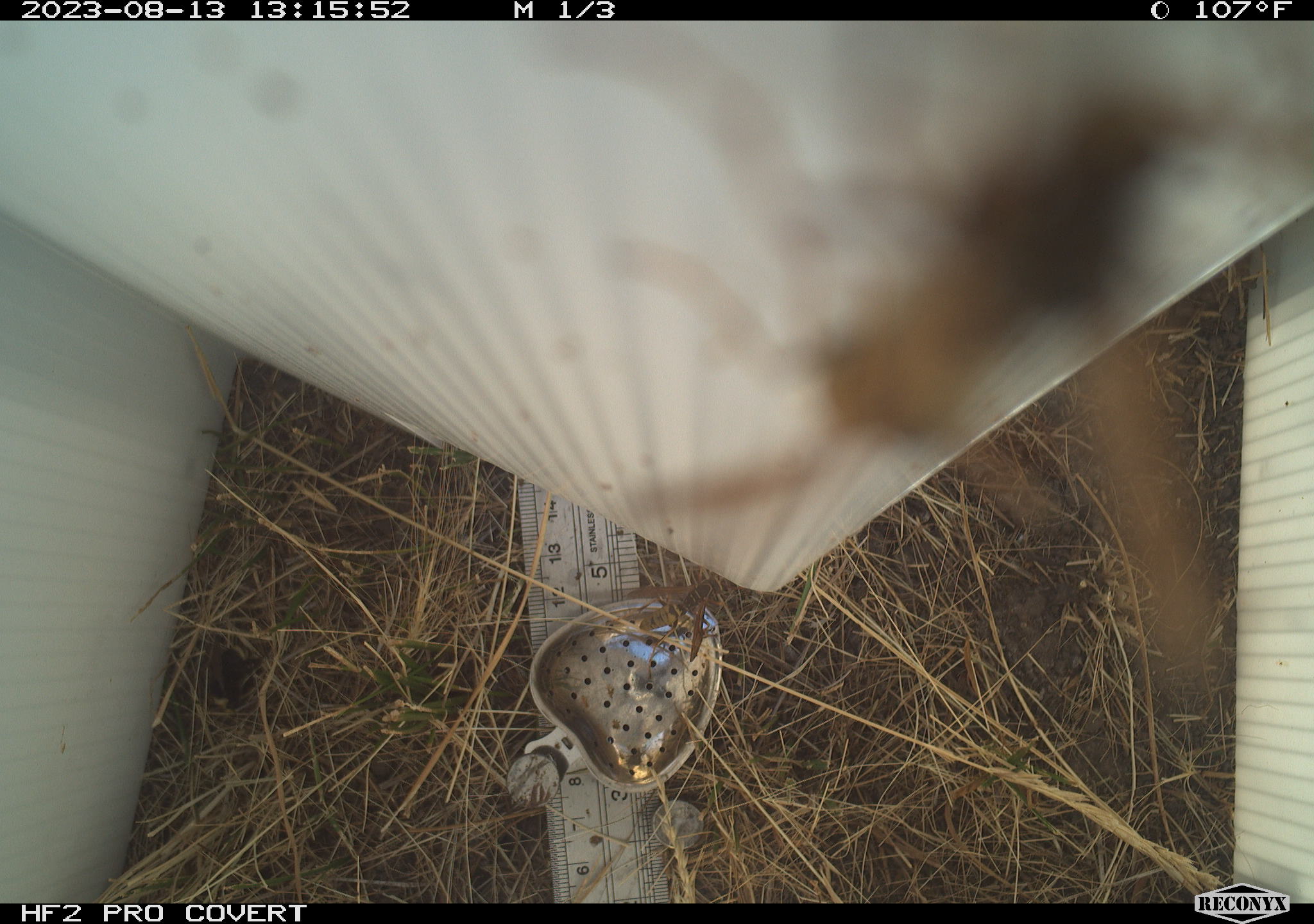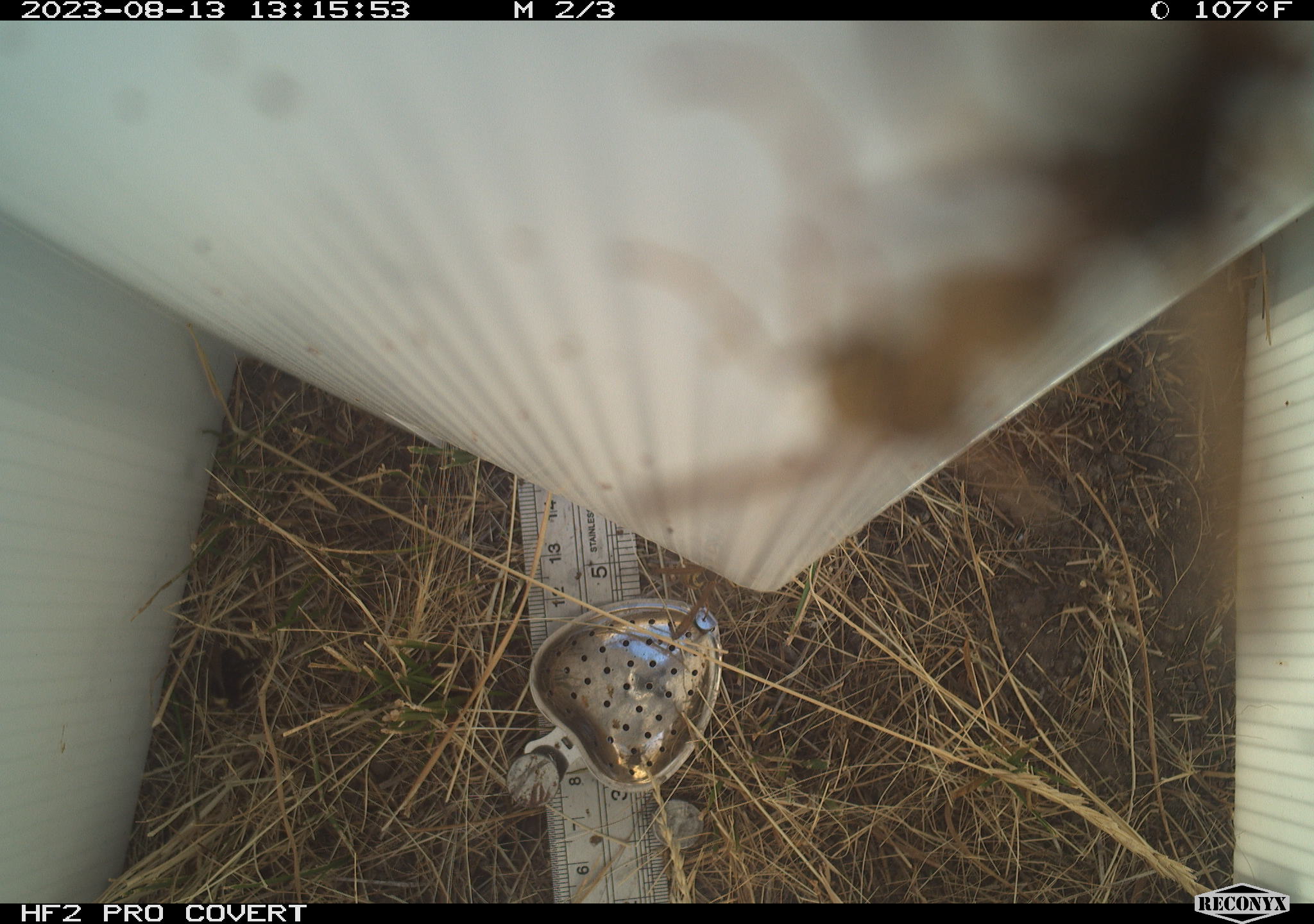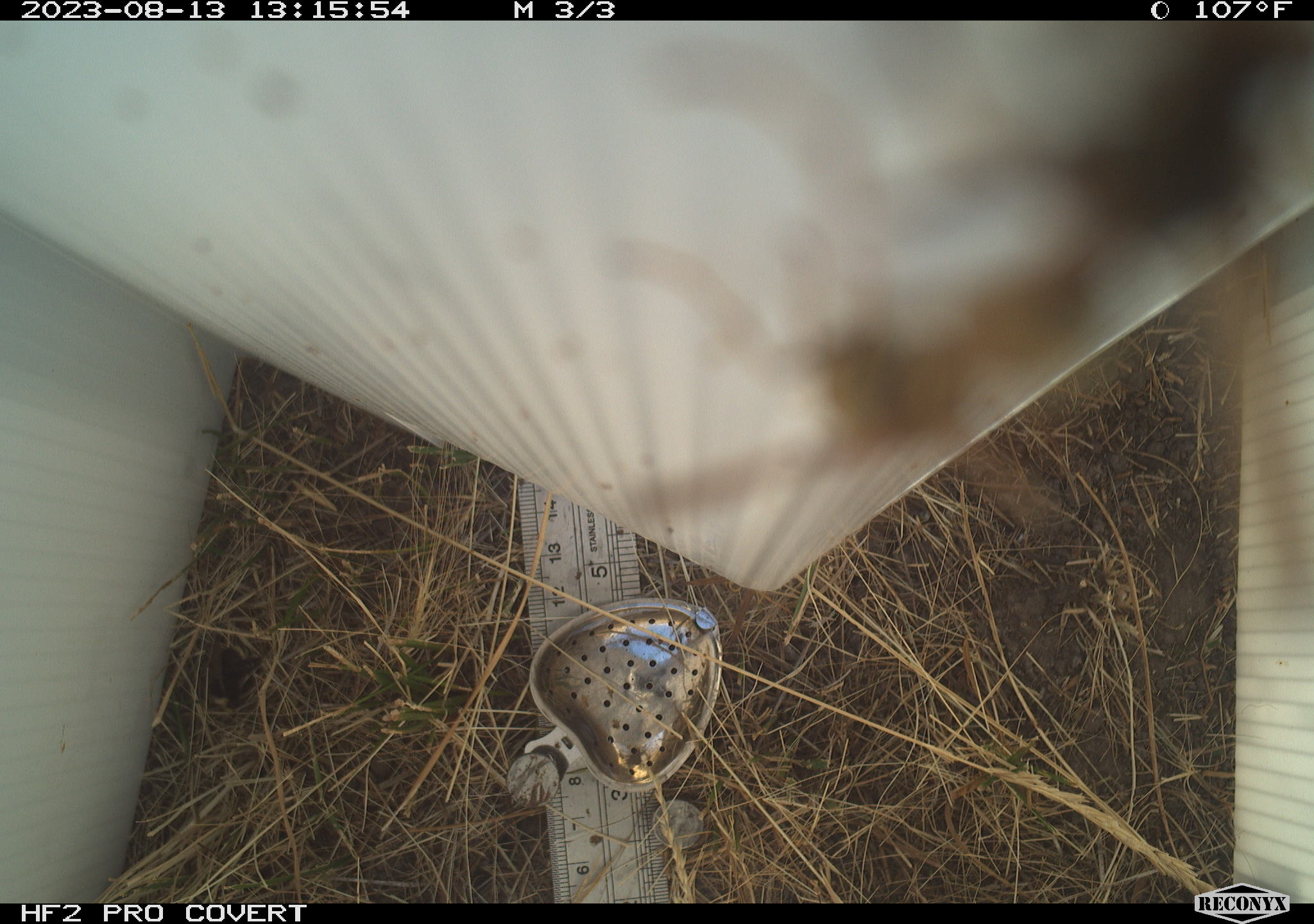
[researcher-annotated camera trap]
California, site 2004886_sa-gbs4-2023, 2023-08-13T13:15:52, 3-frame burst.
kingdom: Animalia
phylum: Arthropoda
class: Insecta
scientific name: Insecta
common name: insect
Insect (Insecta).